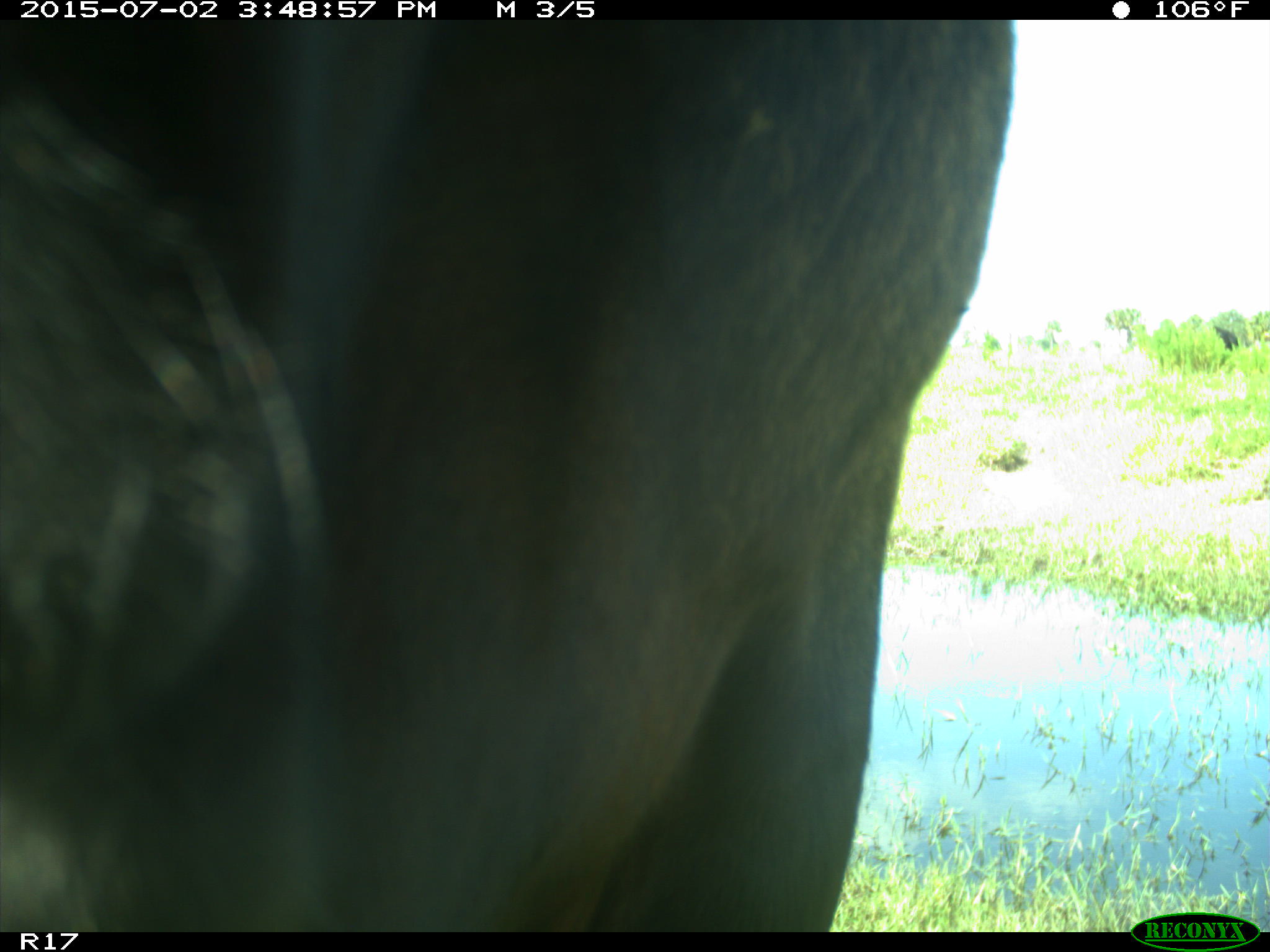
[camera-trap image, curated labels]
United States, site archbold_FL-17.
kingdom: Animalia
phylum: Chordata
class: Mammalia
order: Artiodactyla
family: Bovidae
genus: Bos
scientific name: Bos taurus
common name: domestic cow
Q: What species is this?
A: Bos taurus (domestic cow).